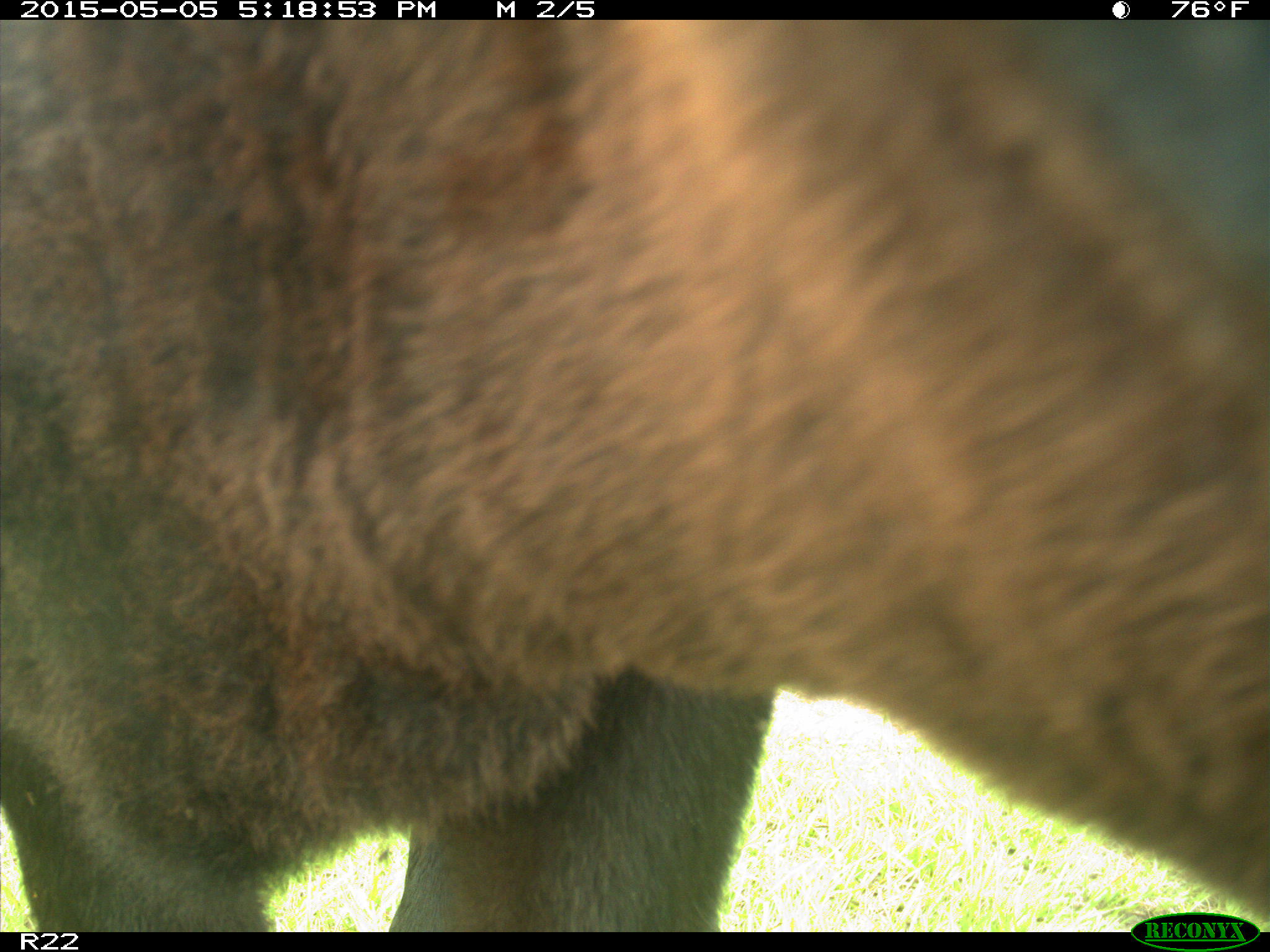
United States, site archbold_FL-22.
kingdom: Animalia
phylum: Chordata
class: Mammalia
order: Artiodactyla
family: Bovidae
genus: Bos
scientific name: Bos taurus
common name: domestic cow